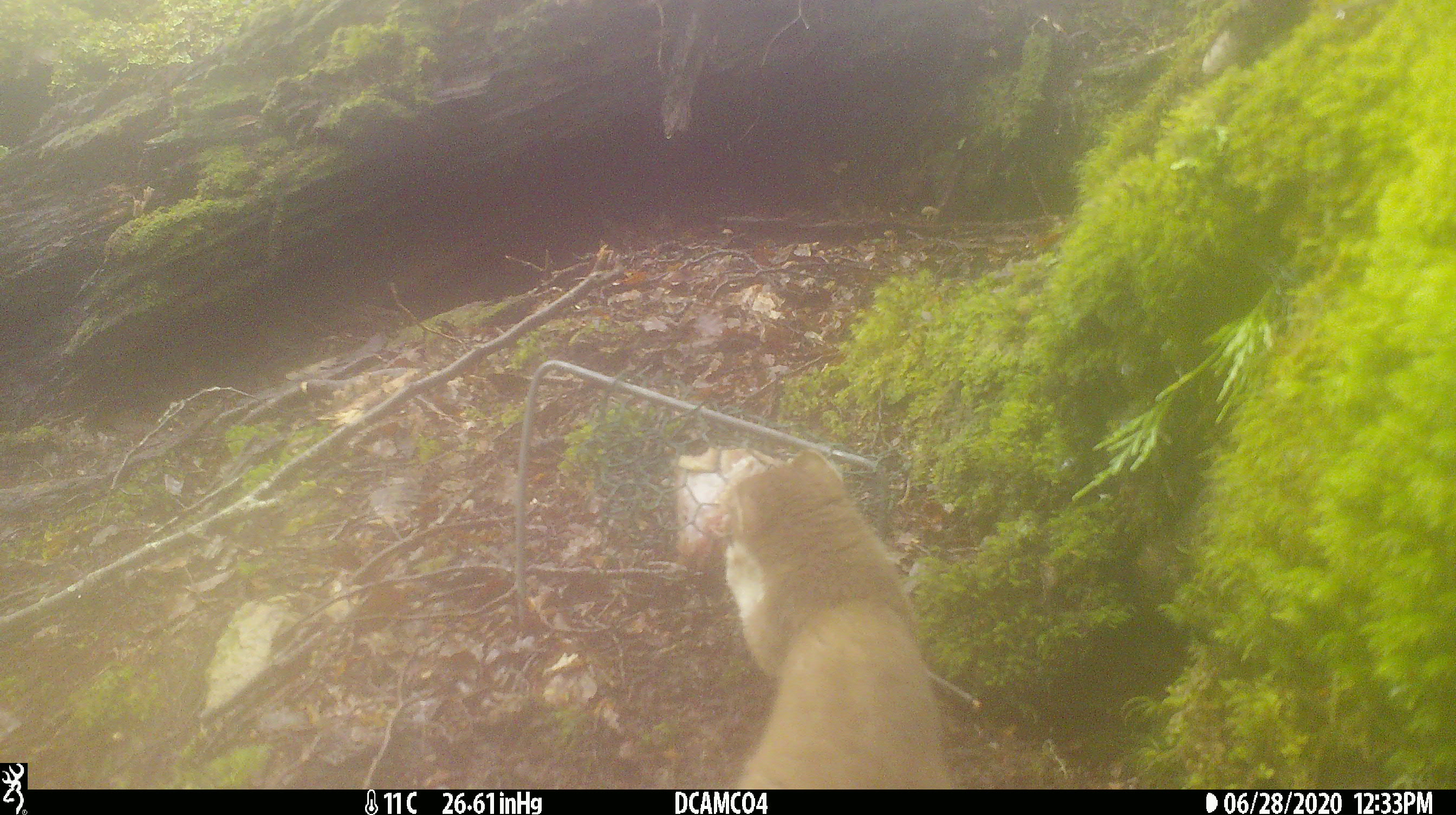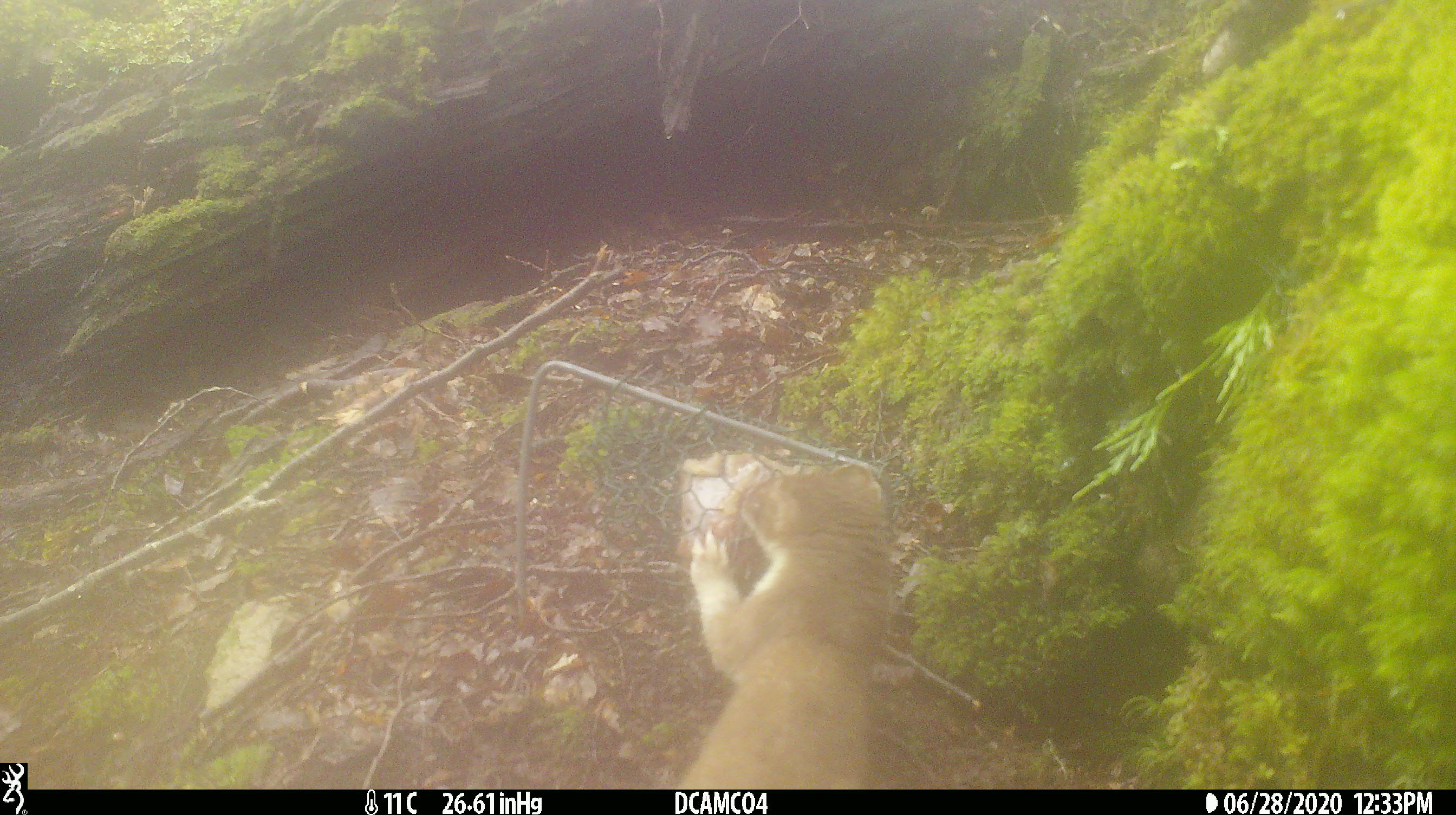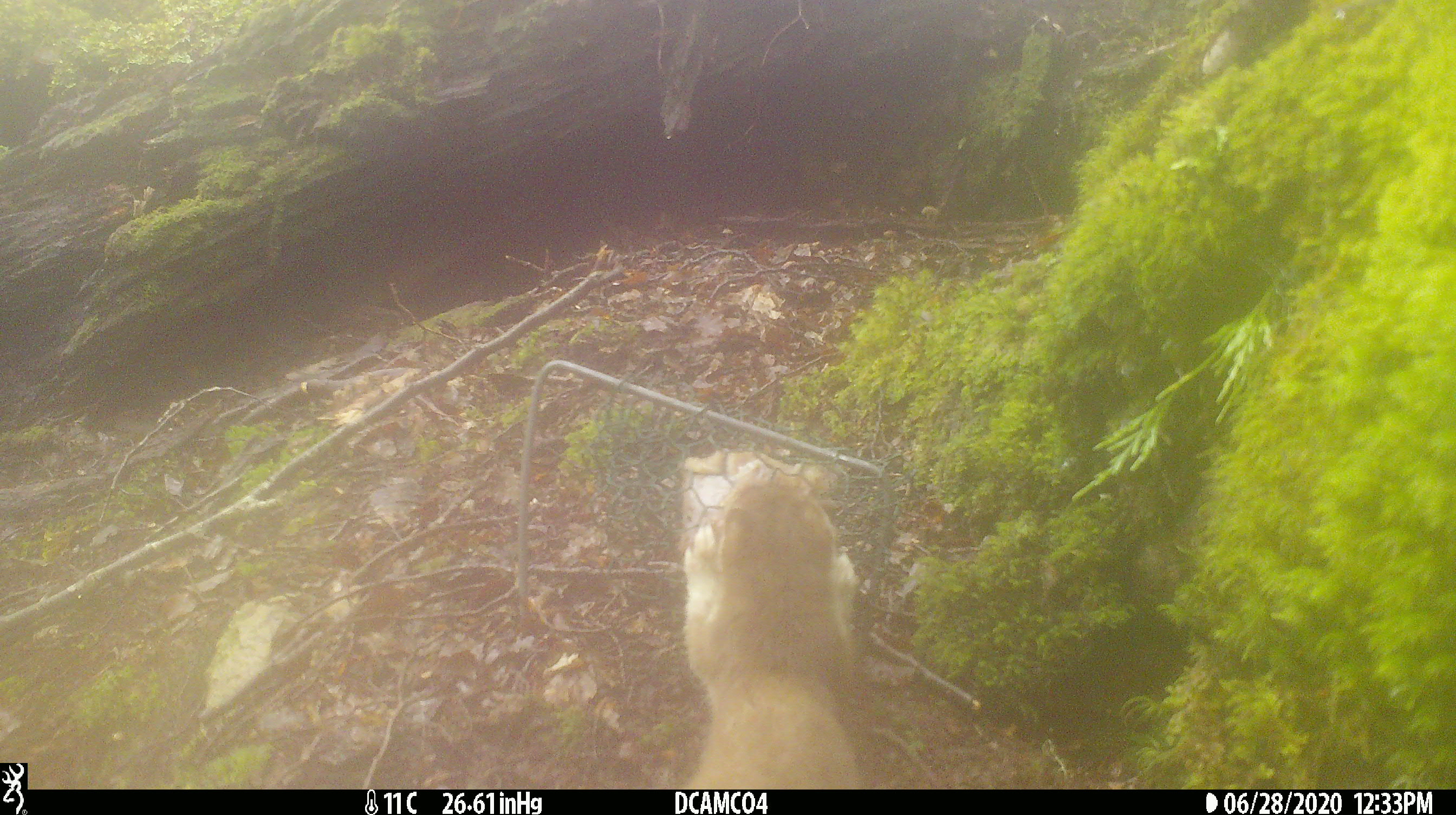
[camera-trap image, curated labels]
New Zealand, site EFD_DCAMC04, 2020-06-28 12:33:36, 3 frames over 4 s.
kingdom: Animalia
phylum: Chordata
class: Mammalia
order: Carnivora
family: Mustelidae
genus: Mustela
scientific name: Mustela erminea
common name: stoat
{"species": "stoat (Mustela erminea)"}